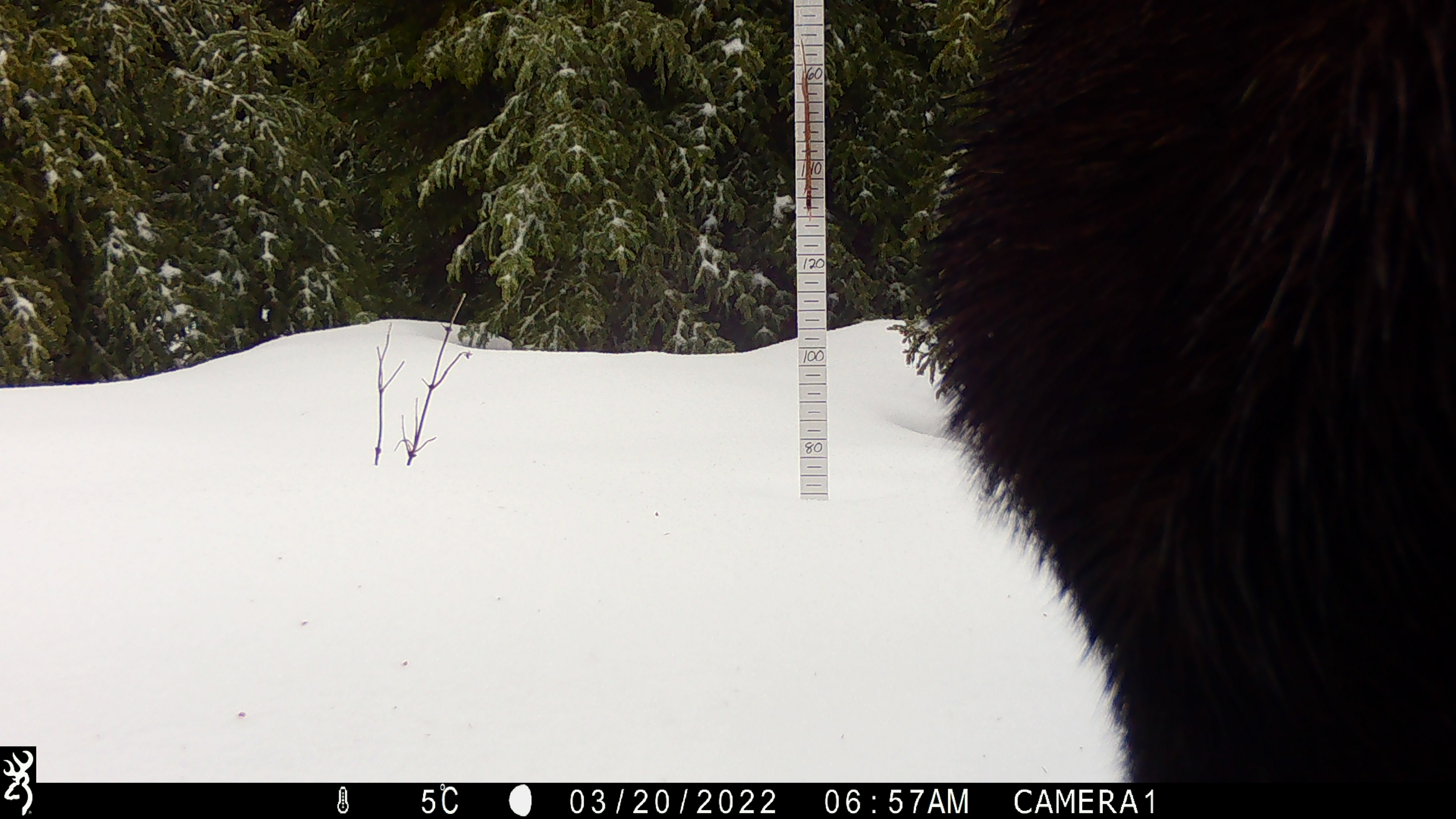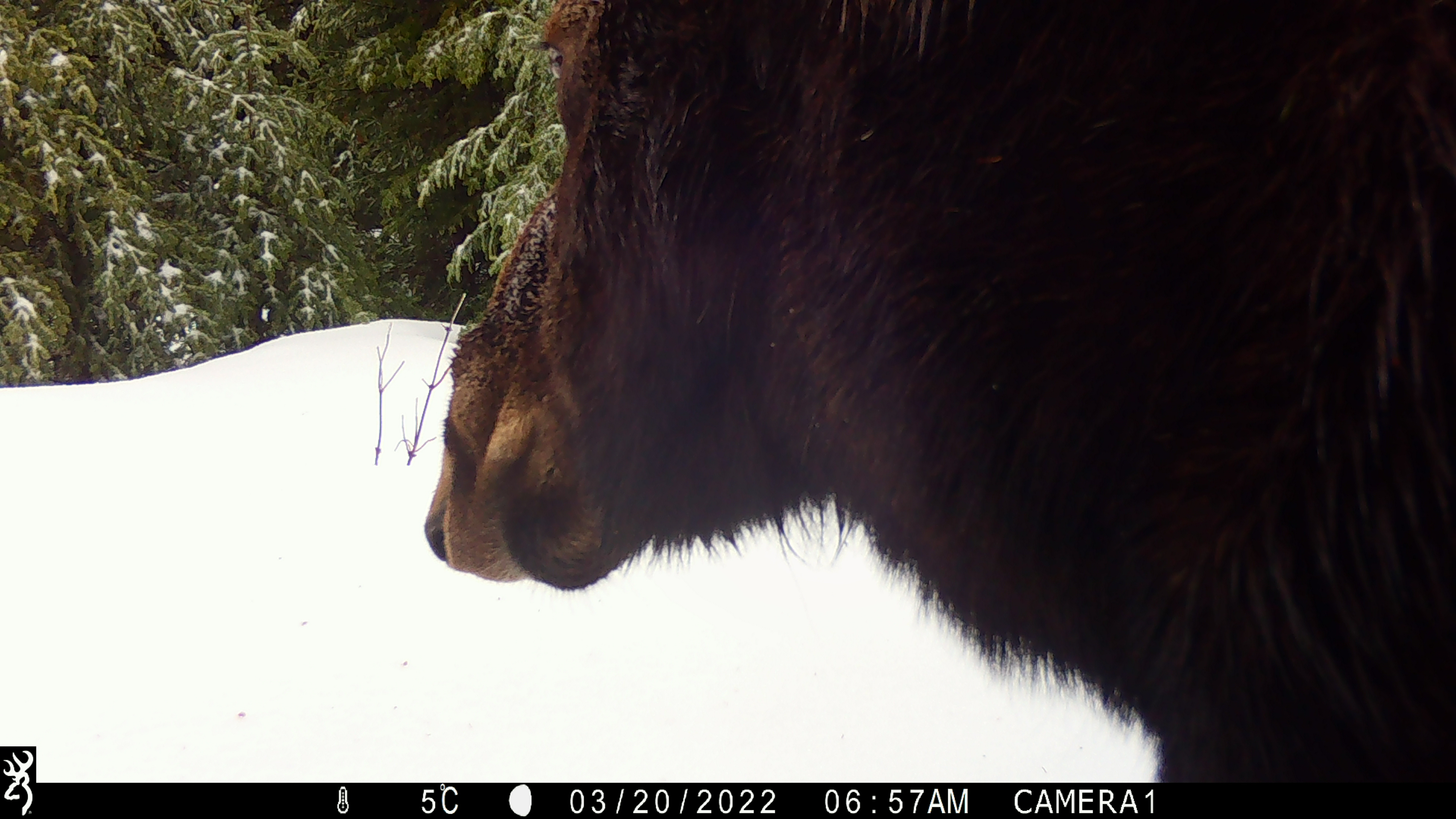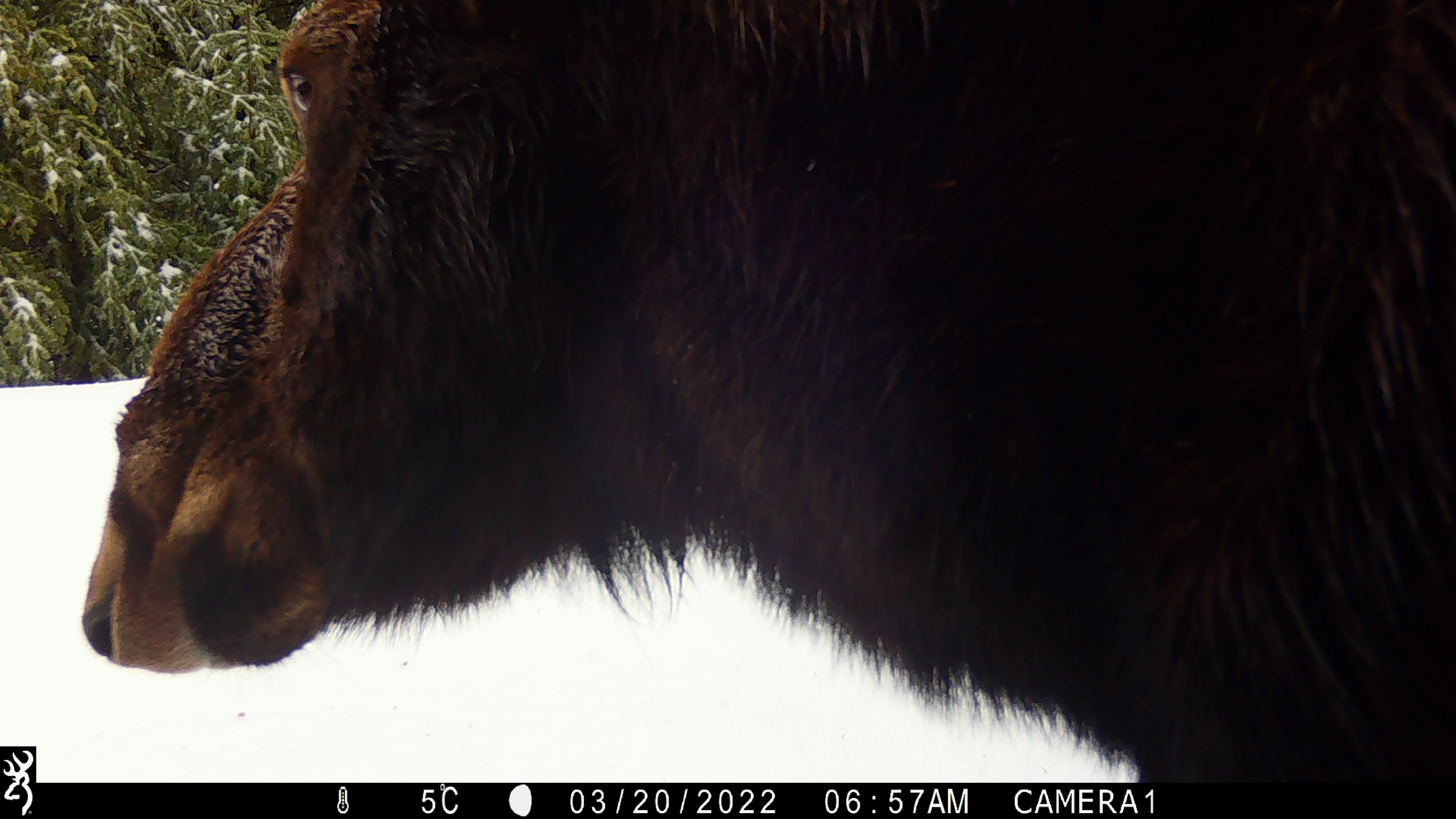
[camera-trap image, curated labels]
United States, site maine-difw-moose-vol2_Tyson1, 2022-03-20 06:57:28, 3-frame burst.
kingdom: Animalia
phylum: Chordata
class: Mammalia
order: Artiodactyla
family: Cervidae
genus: Alces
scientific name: Alces alces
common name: moose